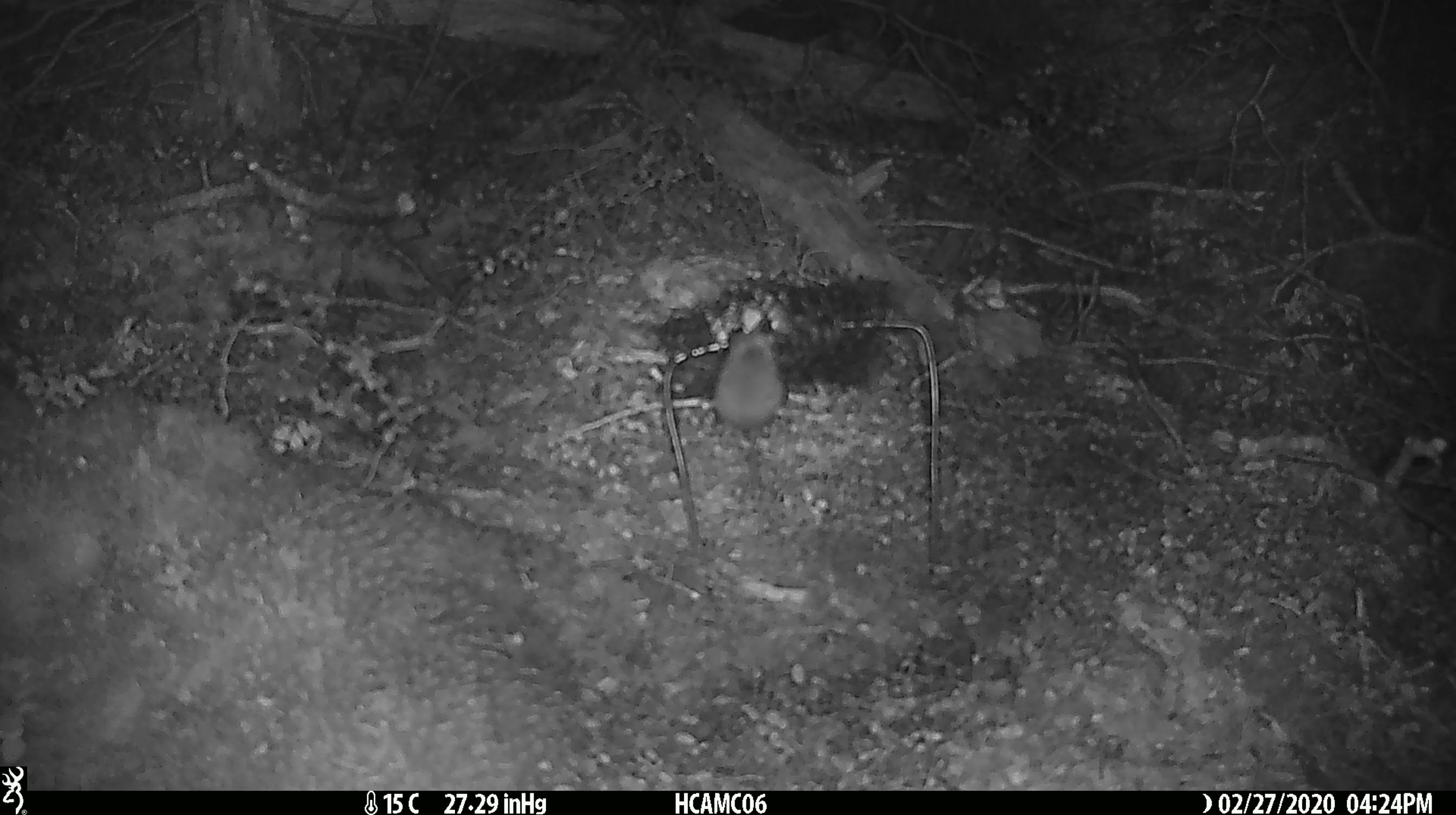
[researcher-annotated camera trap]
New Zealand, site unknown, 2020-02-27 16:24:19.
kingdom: Animalia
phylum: Chordata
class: Mammalia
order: Rodentia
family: Muridae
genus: Mus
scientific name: Mus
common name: mouse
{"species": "mouse (Mus)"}